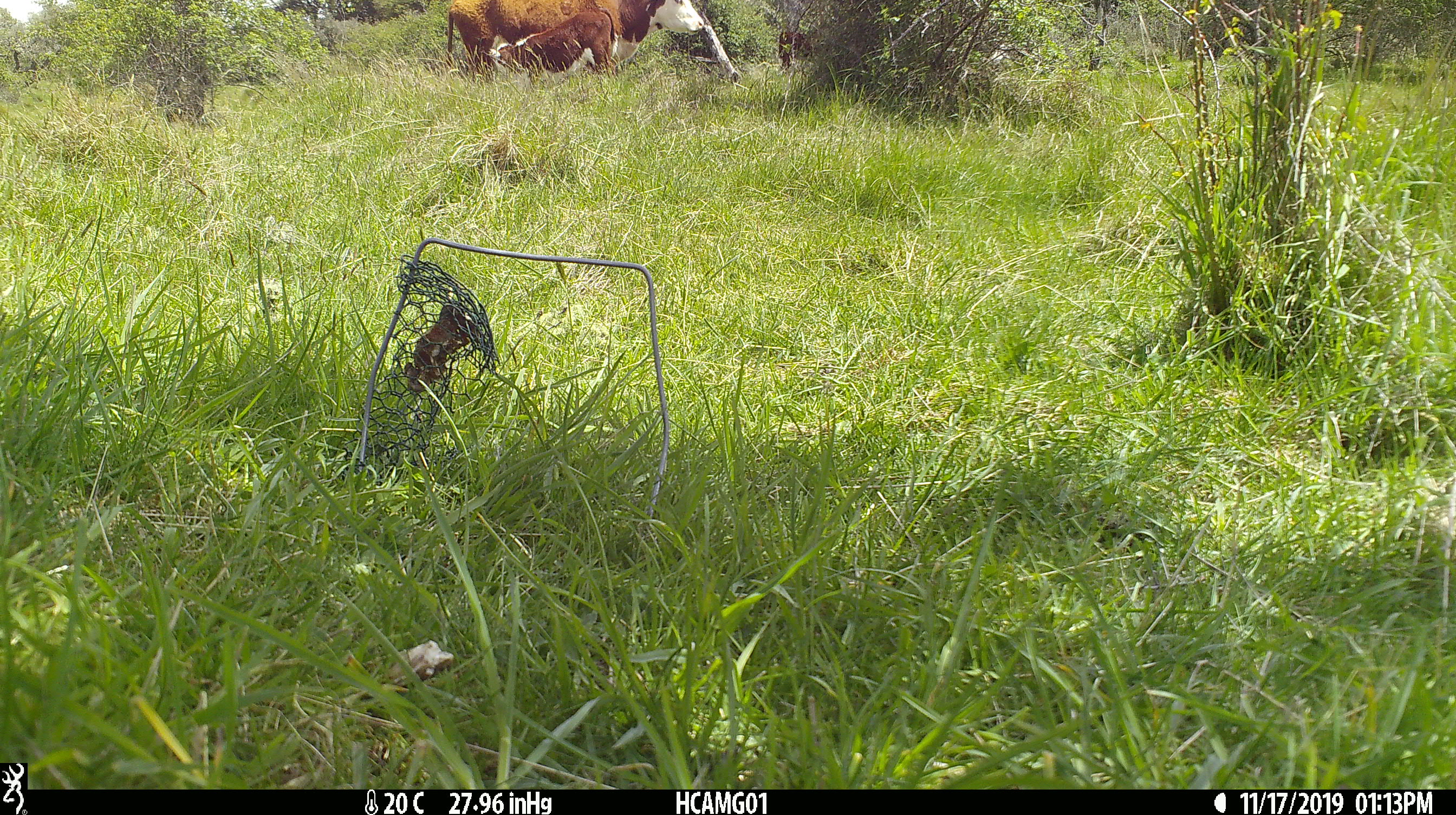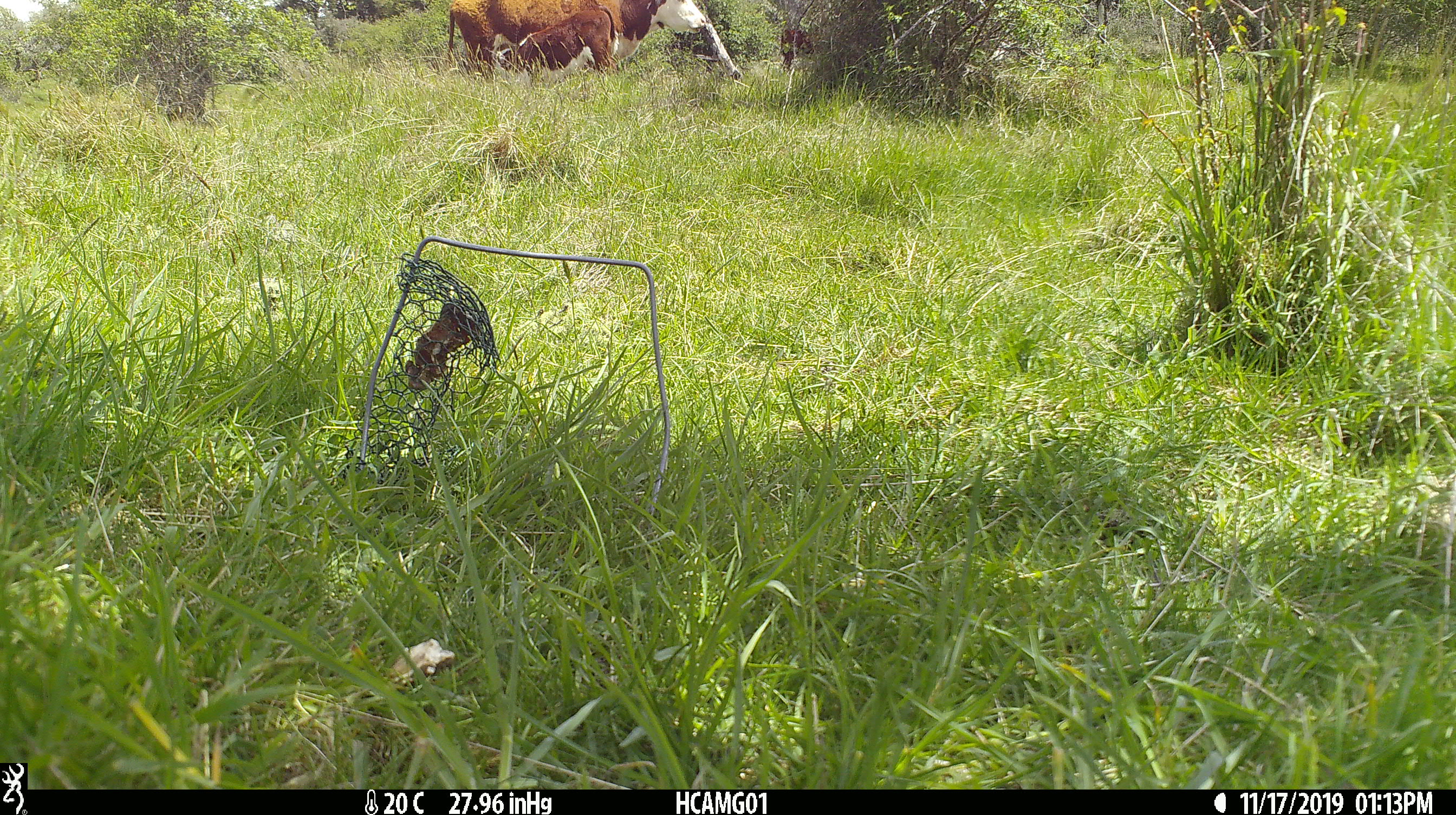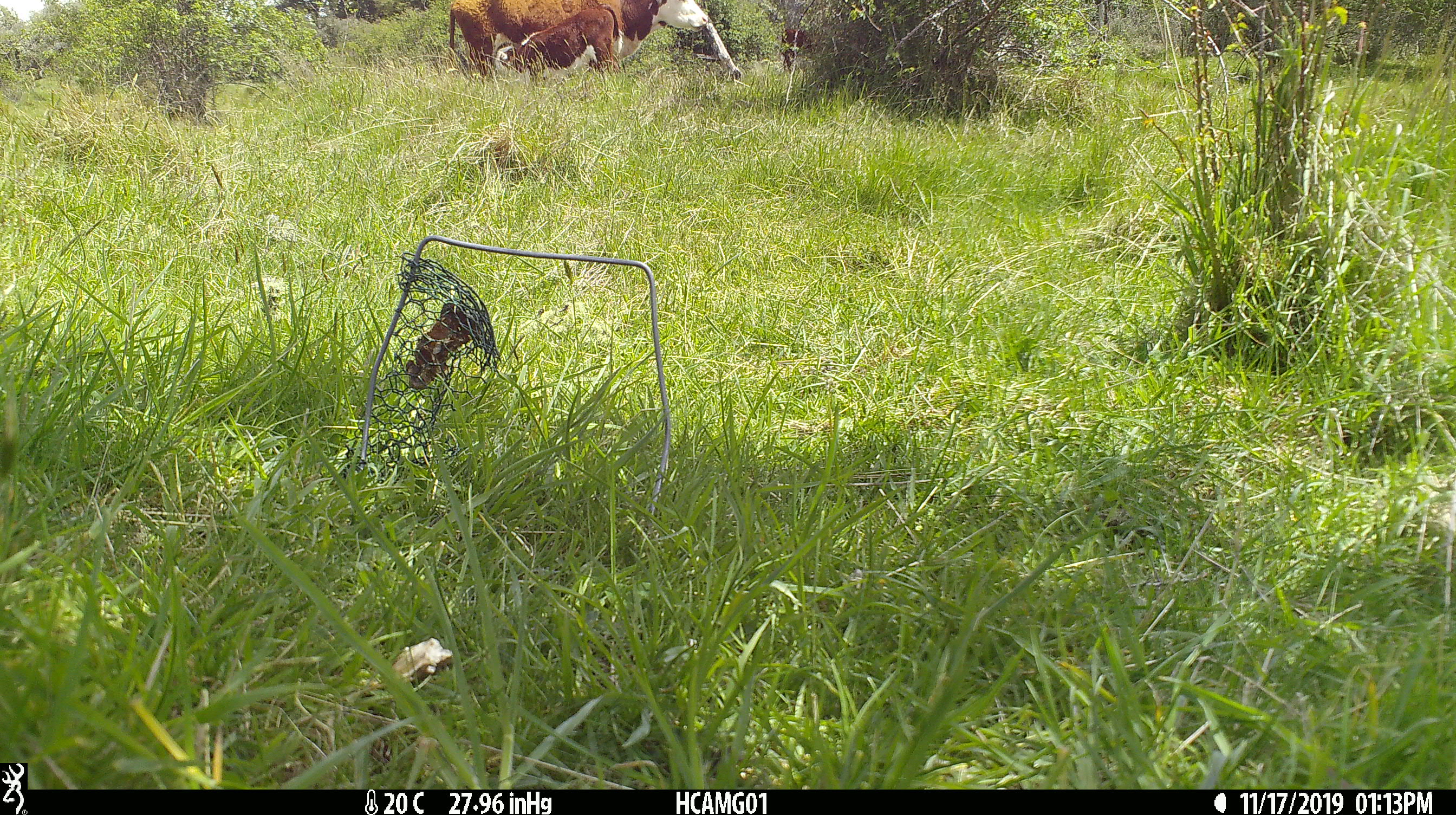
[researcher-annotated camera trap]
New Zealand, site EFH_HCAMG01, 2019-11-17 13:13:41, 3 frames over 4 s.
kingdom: Animalia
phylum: Chordata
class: Mammalia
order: Artiodactyla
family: Bovidae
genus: Bos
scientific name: Bos taurus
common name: domestic cow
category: cow